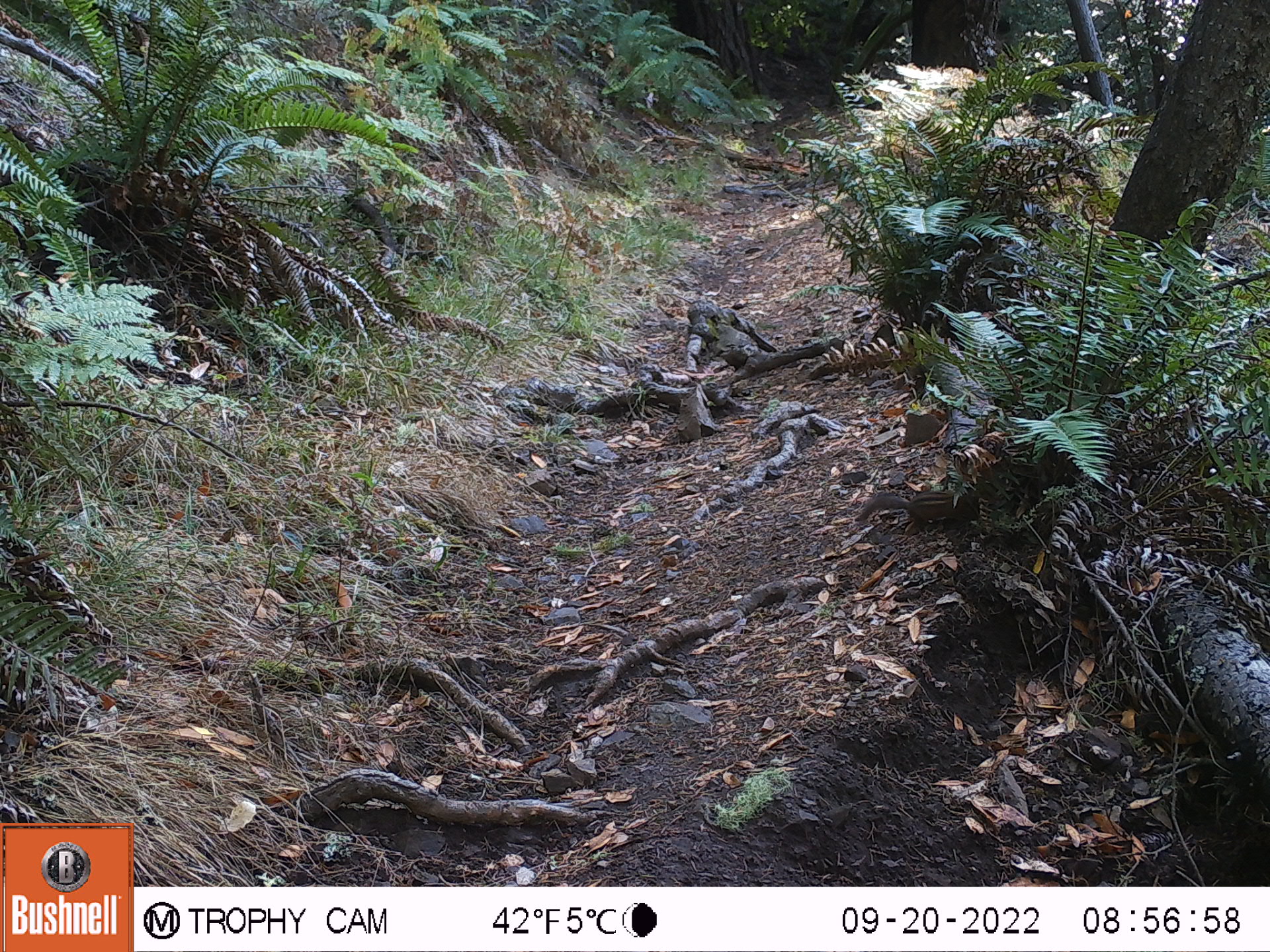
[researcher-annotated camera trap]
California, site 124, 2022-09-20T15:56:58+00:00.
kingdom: Animalia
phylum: Chordata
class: Mammalia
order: Rodentia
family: Sciuridae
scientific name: Sciuridae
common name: squirrel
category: unknown squirrel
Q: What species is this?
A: Unknown squirrel (squirrel) (Sciuridae).